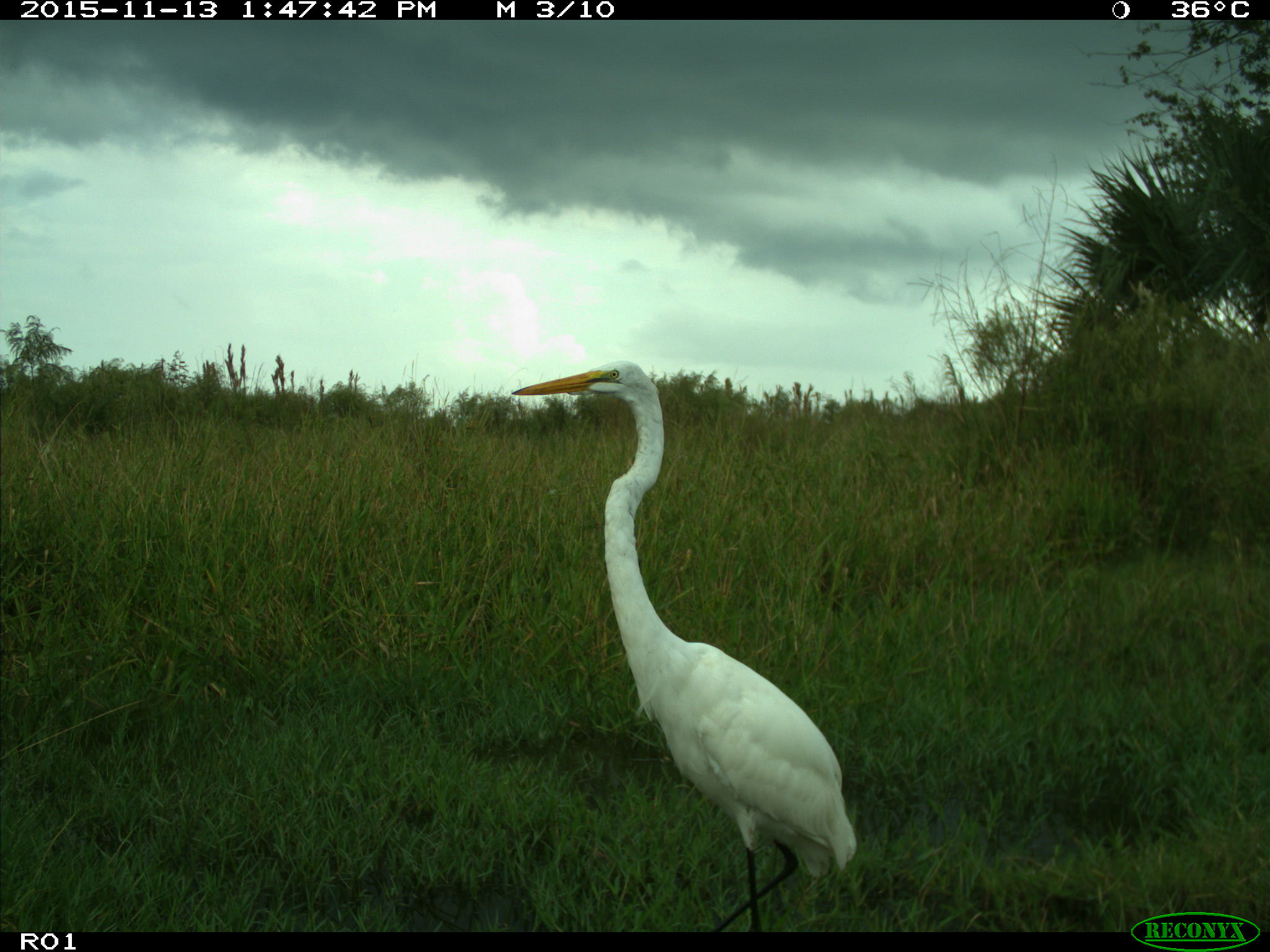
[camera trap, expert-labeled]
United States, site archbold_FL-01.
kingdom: Animalia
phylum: Chordata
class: Aves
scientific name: Aves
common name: birds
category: unidentified bird